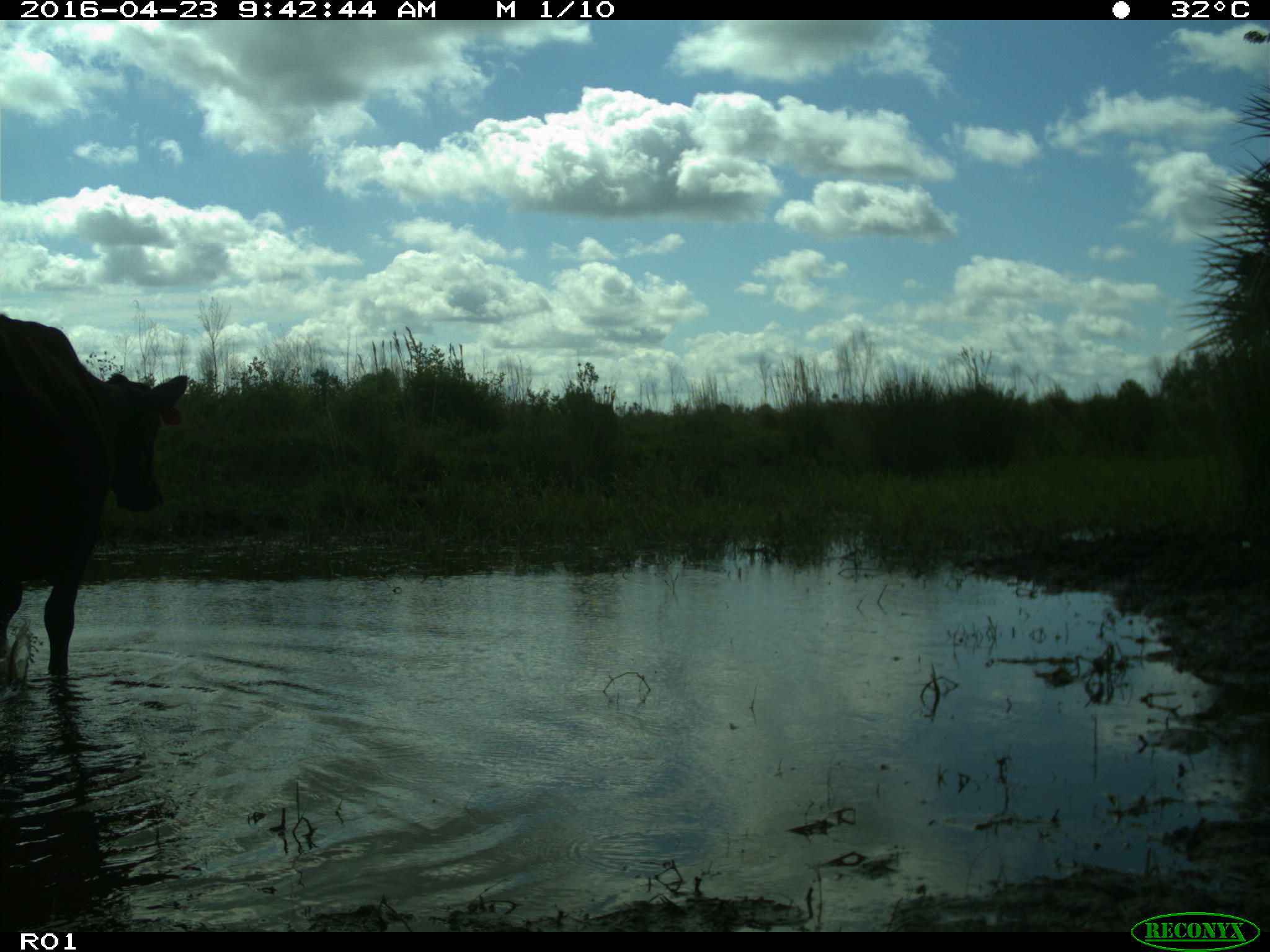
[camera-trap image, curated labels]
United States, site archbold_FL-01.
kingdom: Animalia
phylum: Chordata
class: Mammalia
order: Artiodactyla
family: Bovidae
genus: Bos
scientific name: Bos taurus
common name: domestic cow